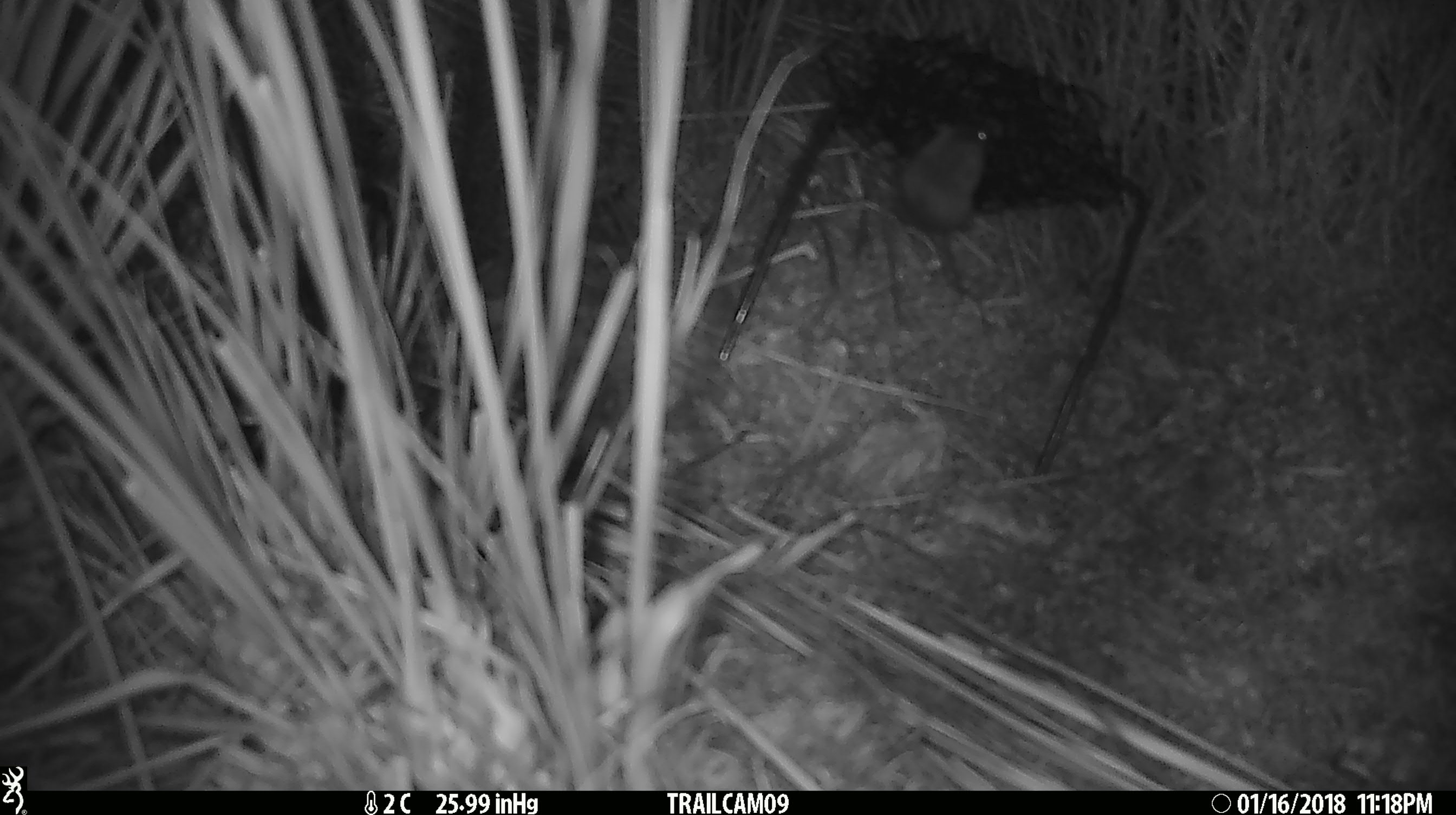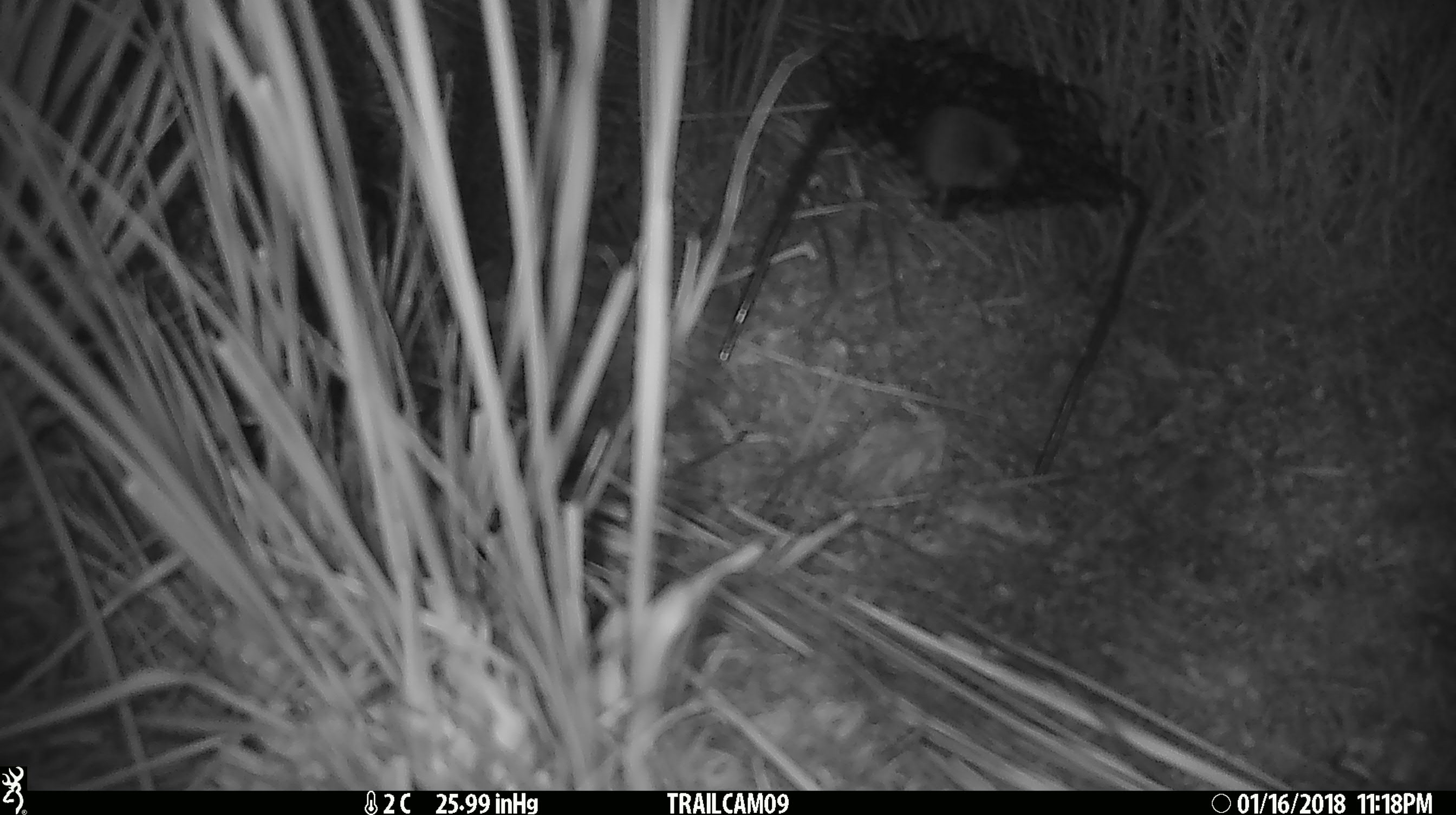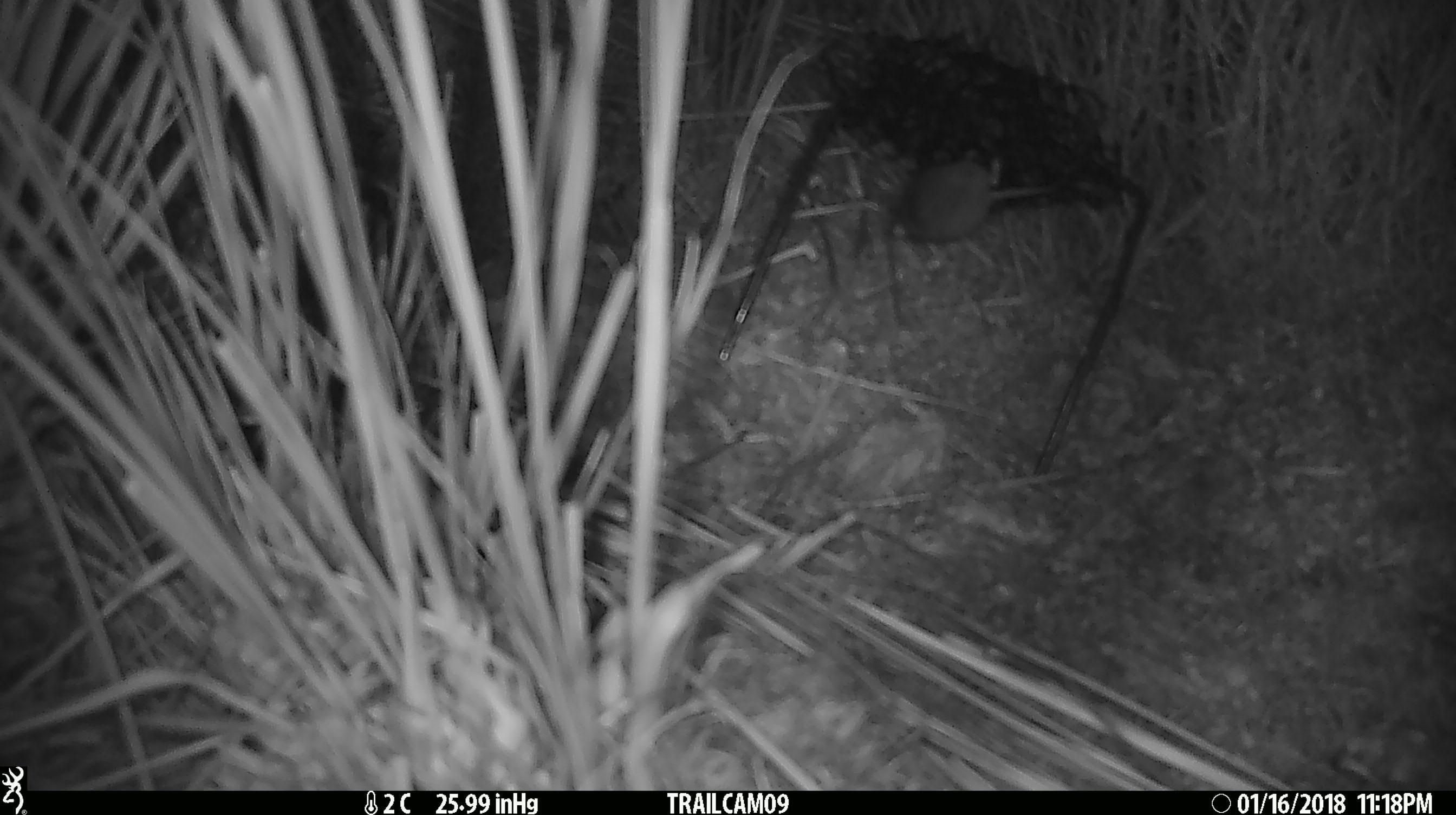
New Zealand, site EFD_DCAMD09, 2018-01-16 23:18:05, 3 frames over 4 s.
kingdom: Animalia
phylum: Chordata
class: Mammalia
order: Rodentia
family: Muridae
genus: Mus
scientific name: Mus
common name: mouse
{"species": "mouse (Mus)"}